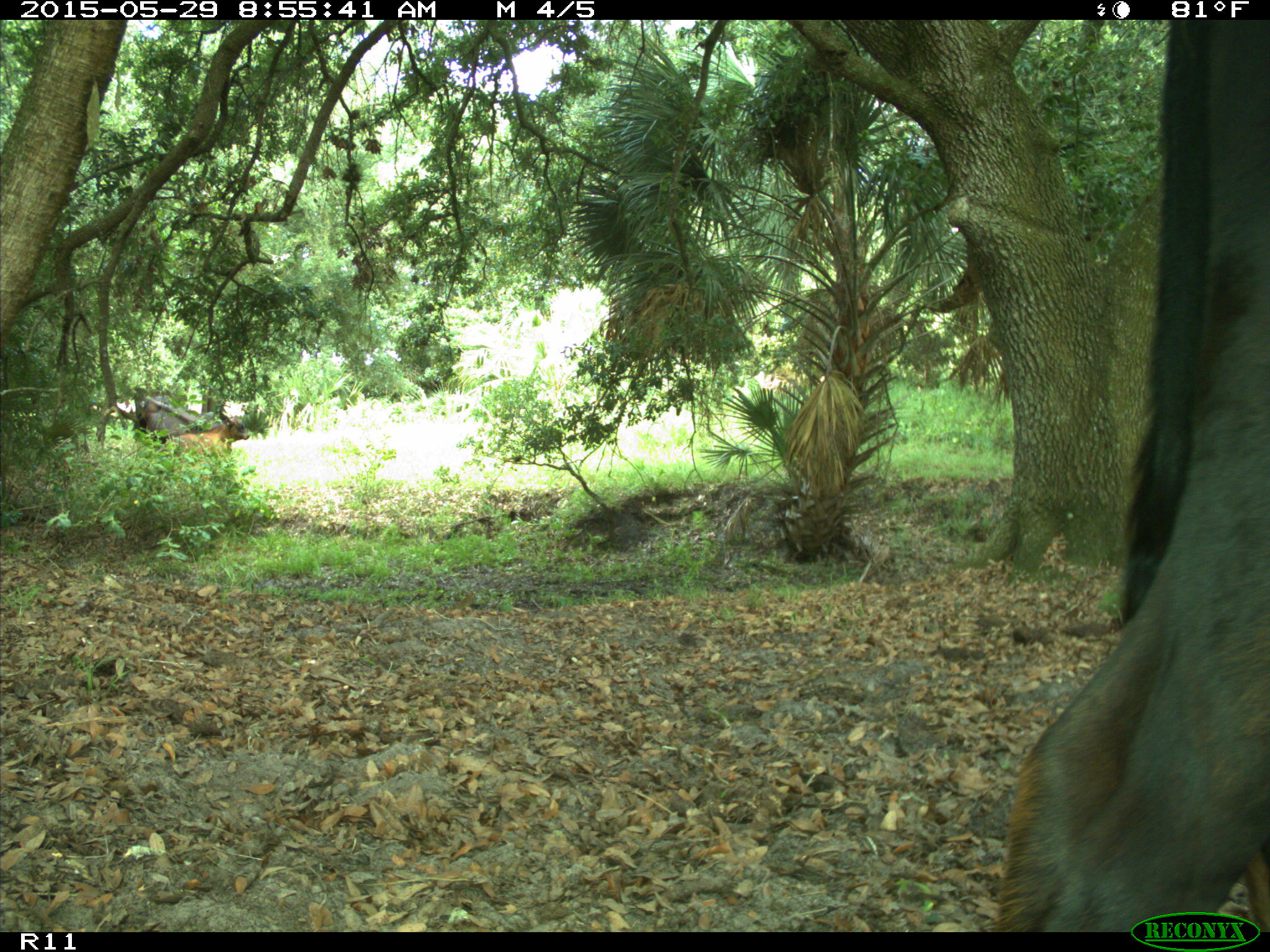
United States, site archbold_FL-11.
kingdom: Animalia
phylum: Chordata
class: Mammalia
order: Artiodactyla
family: Bovidae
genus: Bos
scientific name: Bos taurus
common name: domestic cow